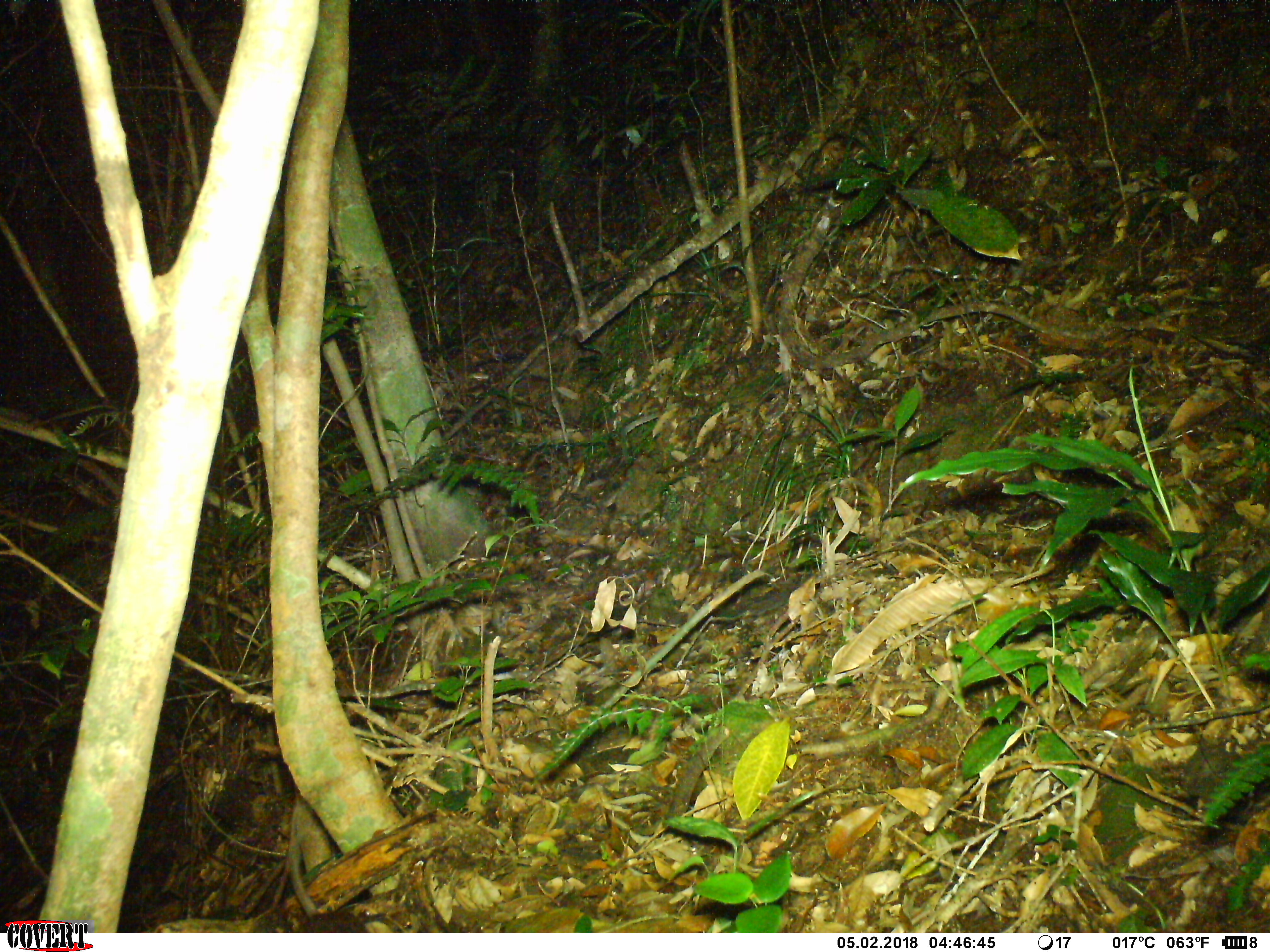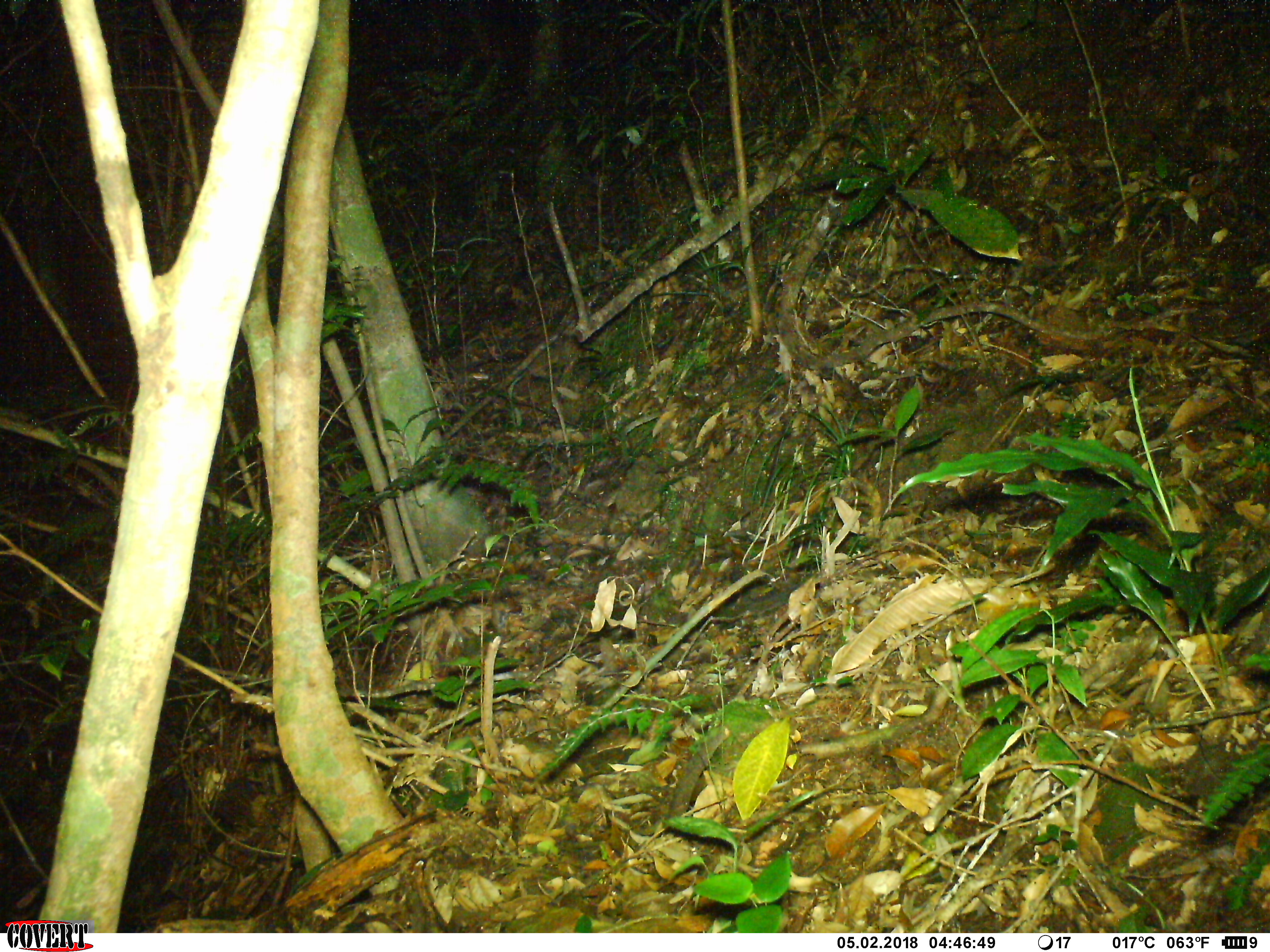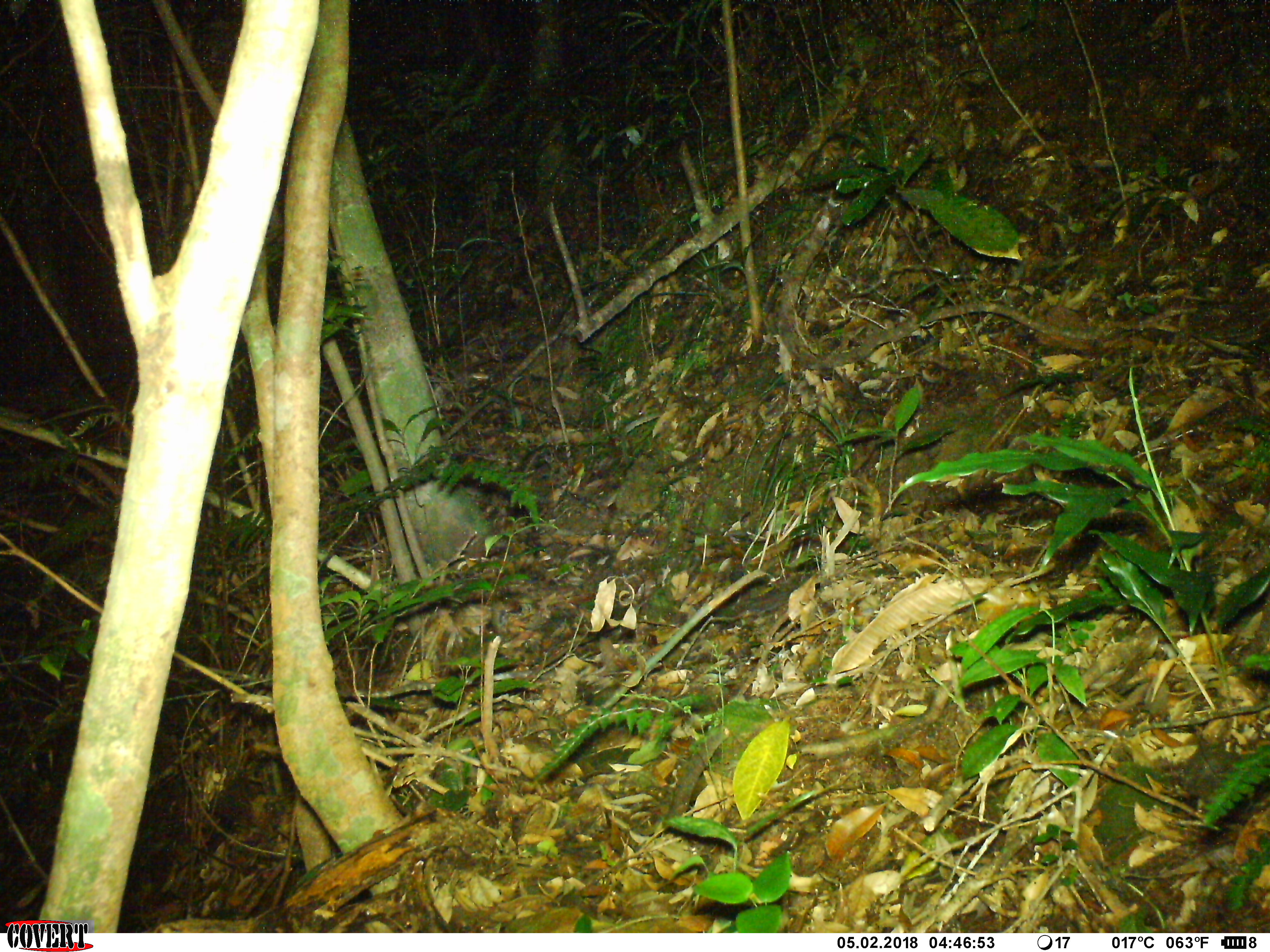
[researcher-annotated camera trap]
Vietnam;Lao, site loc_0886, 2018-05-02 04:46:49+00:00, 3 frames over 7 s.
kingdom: Animalia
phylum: Chordata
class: Mammalia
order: Rodentia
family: Muridae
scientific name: Muridae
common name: old-world mice and rats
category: unidentified murid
Unidentified murid (old-world mice and rats) (Muridae). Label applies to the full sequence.